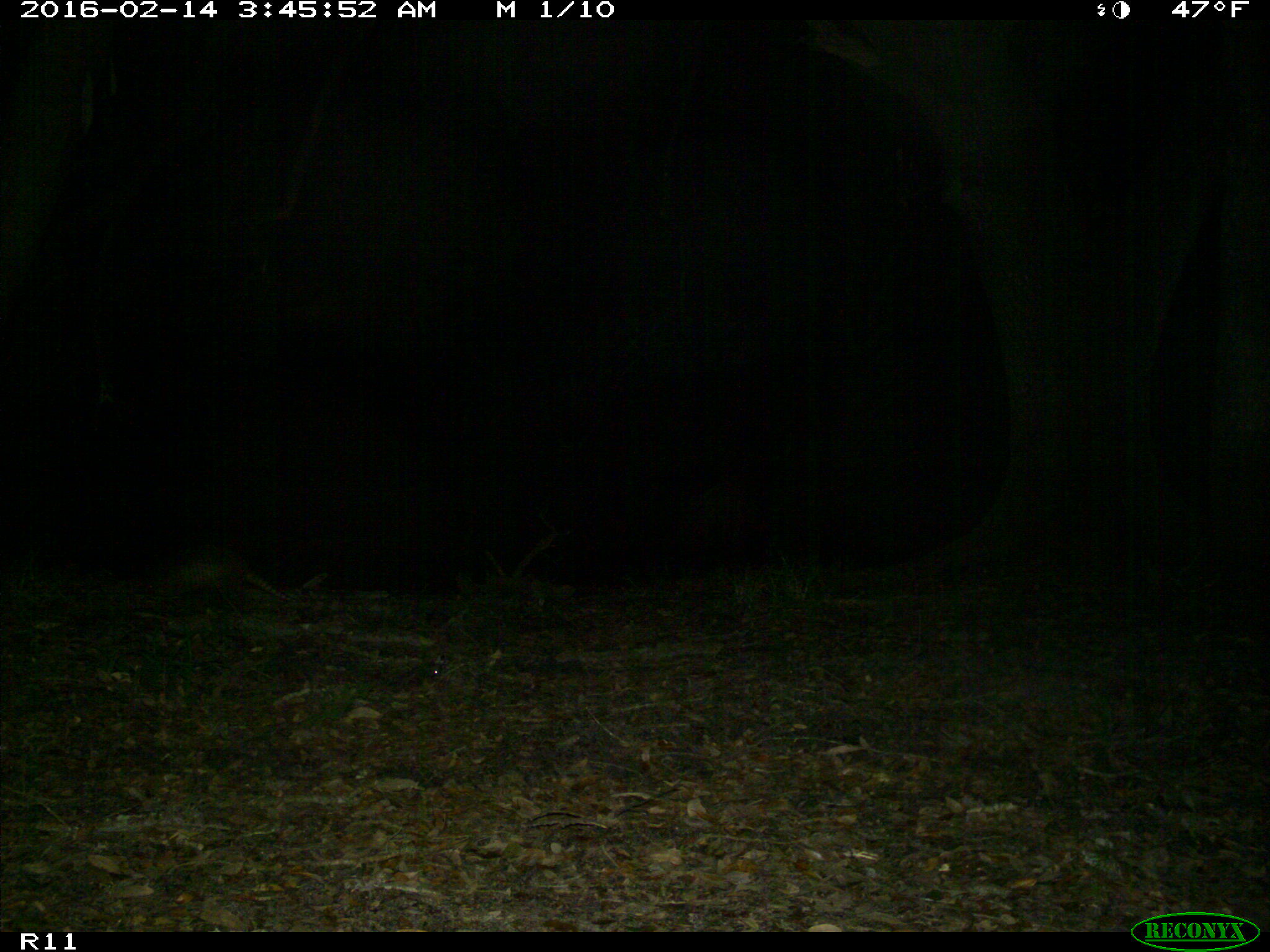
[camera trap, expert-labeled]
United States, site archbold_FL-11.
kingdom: Animalia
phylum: Chordata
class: Mammalia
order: Cingulata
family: Dasypodidae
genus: Dasypus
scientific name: Dasypus novemcinctus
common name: nine-banded armadillo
Dasypus novemcinctus (nine-banded armadillo).